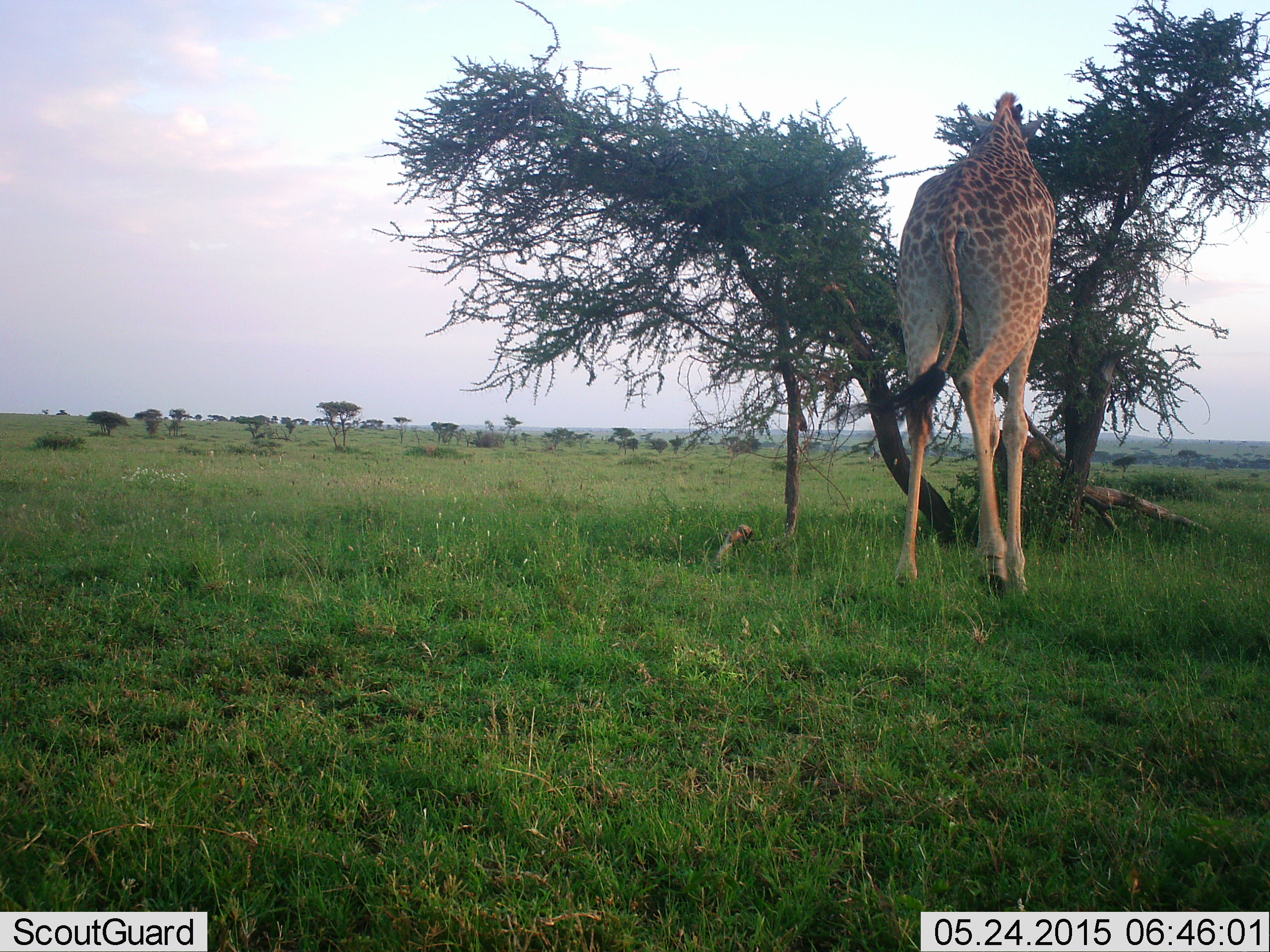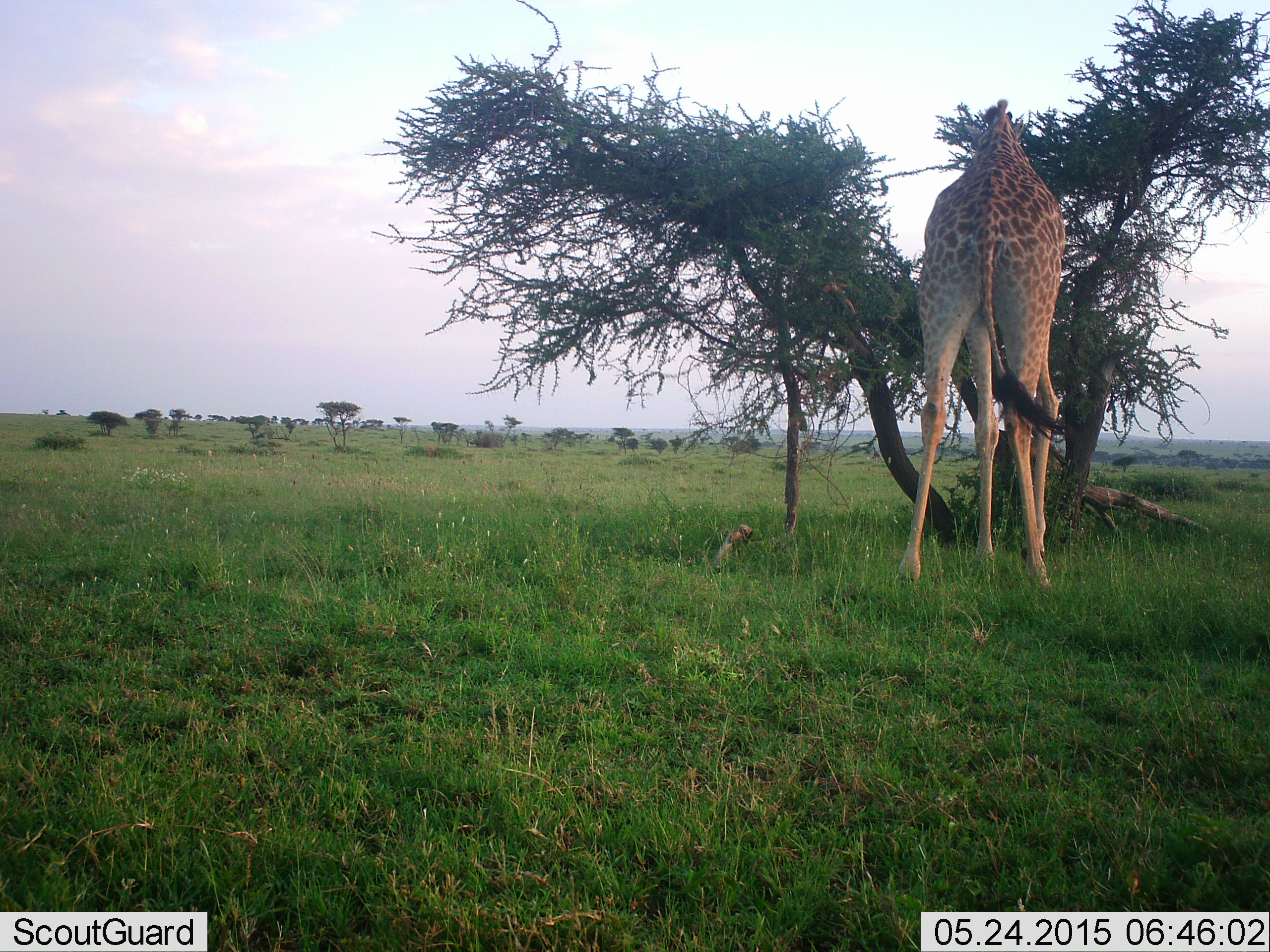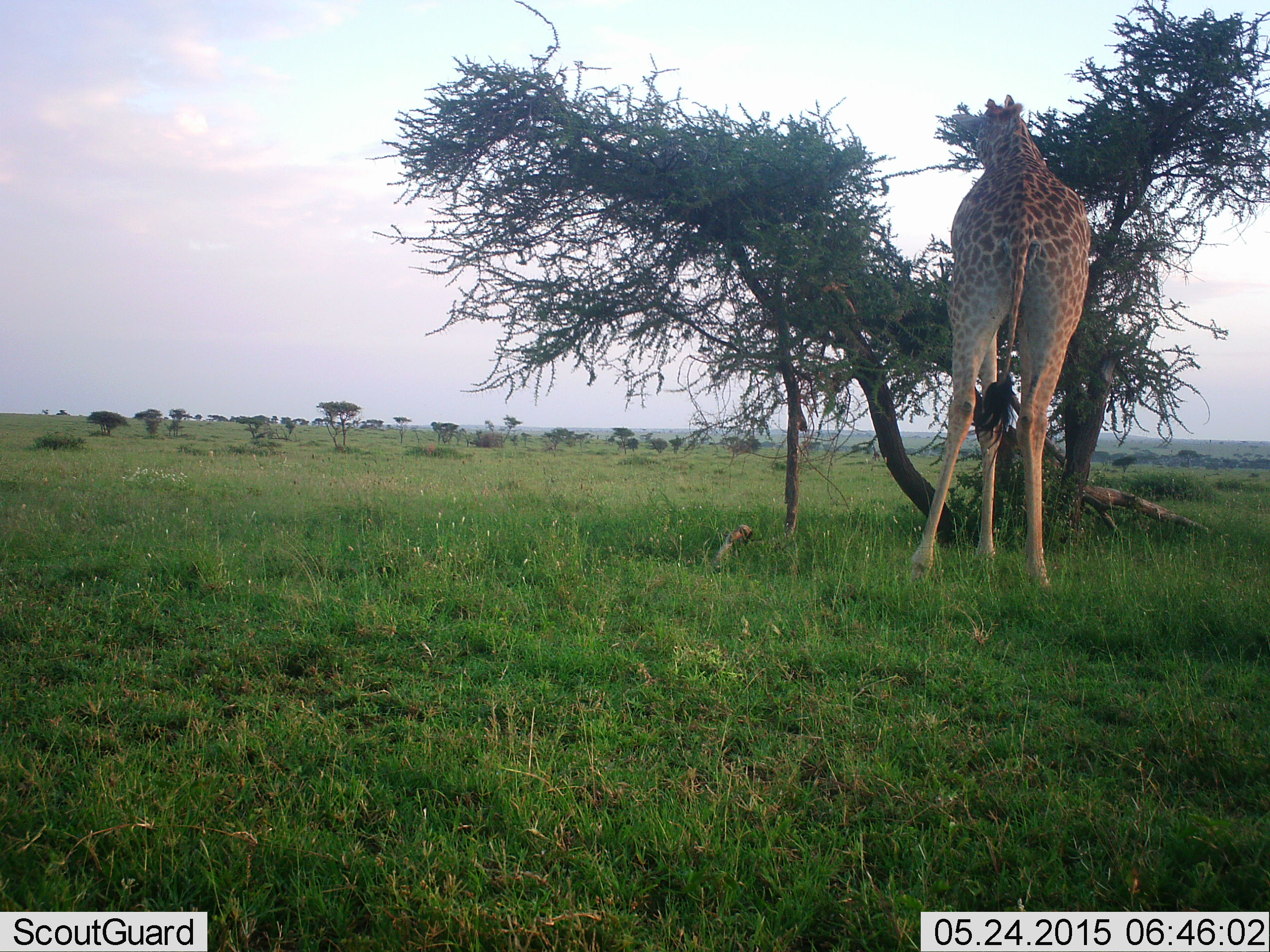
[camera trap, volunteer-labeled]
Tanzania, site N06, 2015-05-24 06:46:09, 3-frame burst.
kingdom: Animalia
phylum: Chordata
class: Mammalia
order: Artiodactyla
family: Giraffidae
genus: Giraffa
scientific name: Giraffa camelopardalis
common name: giraffe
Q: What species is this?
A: Giraffe (Giraffa camelopardalis).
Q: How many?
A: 1.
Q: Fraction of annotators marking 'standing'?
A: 40%.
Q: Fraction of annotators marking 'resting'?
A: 0%.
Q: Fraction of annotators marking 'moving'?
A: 0%.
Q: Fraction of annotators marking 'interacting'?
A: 0%.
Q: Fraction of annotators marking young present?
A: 0%.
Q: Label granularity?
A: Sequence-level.